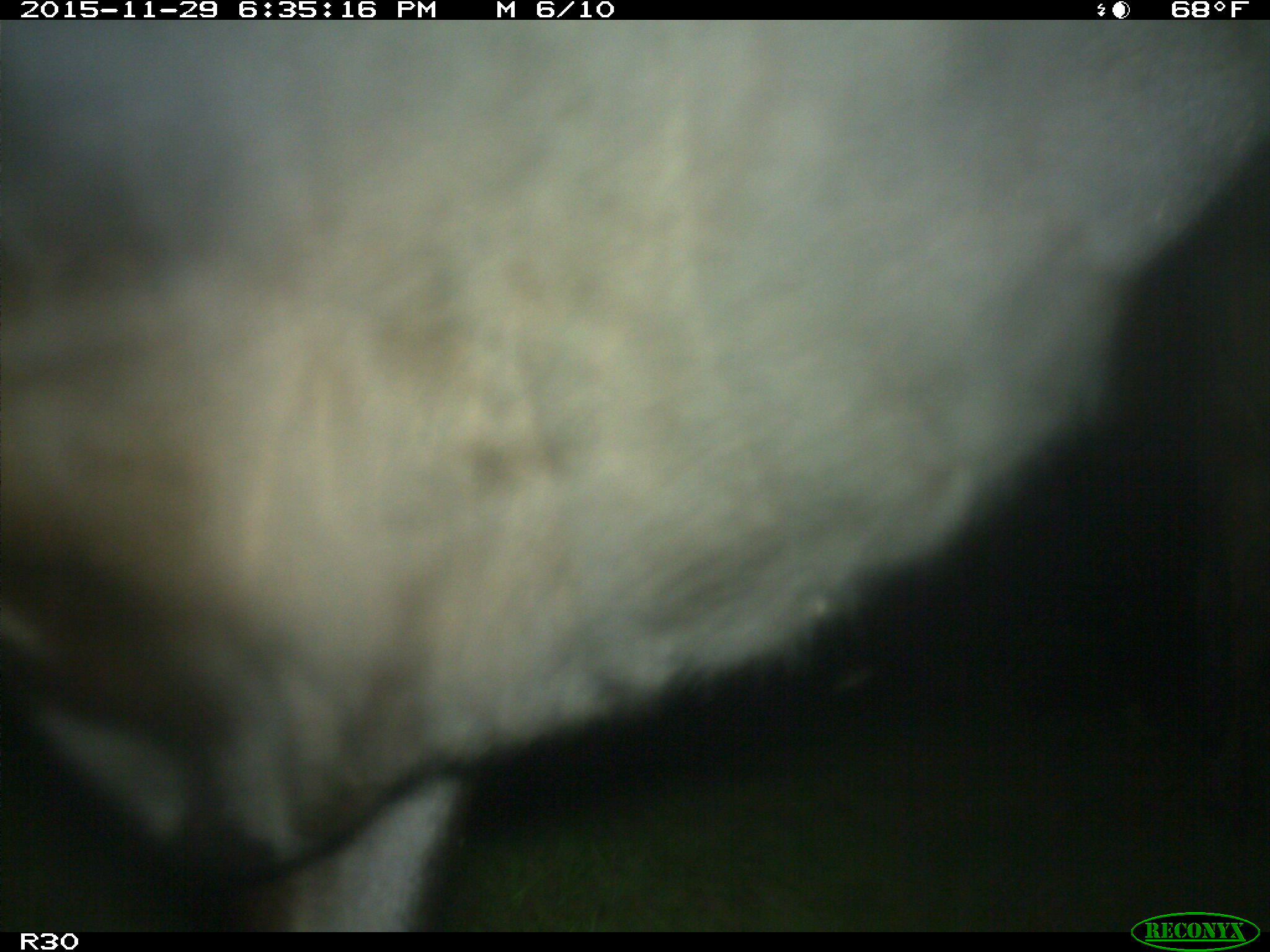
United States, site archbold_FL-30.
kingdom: Animalia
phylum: Chordata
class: Mammalia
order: Artiodactyla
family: Bovidae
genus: Bos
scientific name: Bos taurus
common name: domestic cow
Bos taurus (domestic cow).